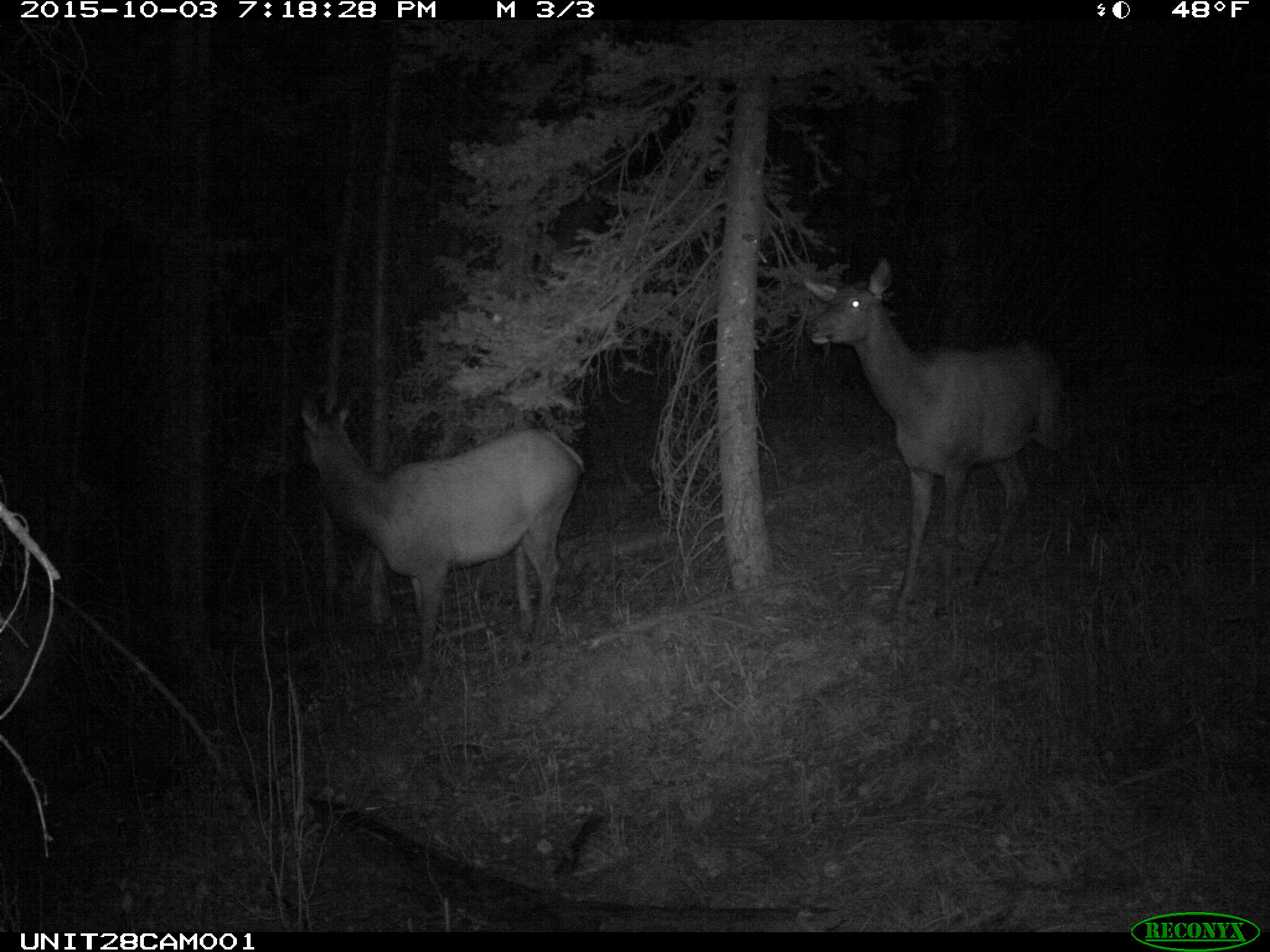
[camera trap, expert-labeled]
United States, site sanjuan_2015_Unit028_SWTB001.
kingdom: Animalia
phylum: Chordata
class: Mammalia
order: Artiodactyla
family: Cervidae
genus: Cervus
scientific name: Cervus elaphus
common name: red deer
Cervus elaphus (red deer).